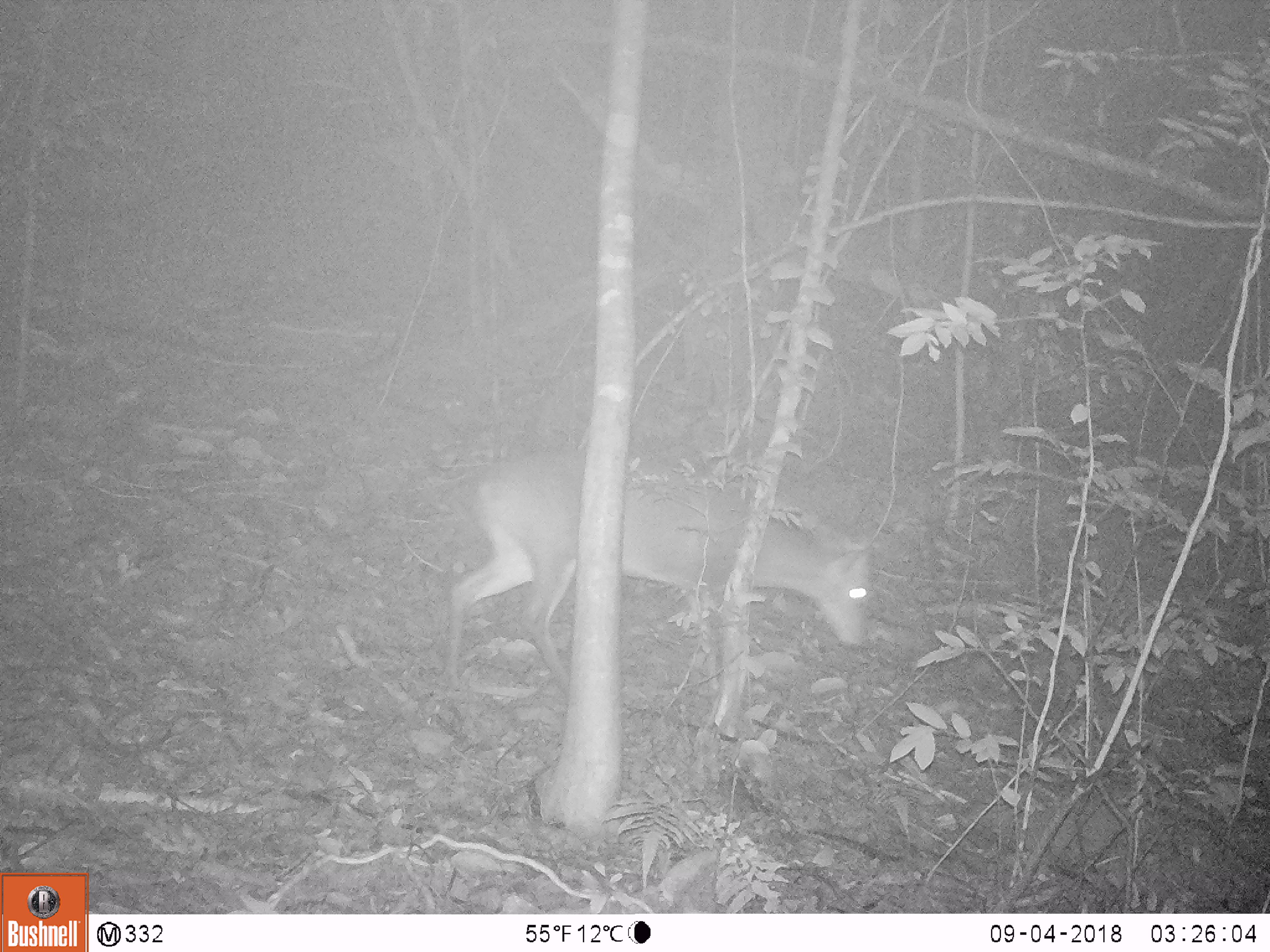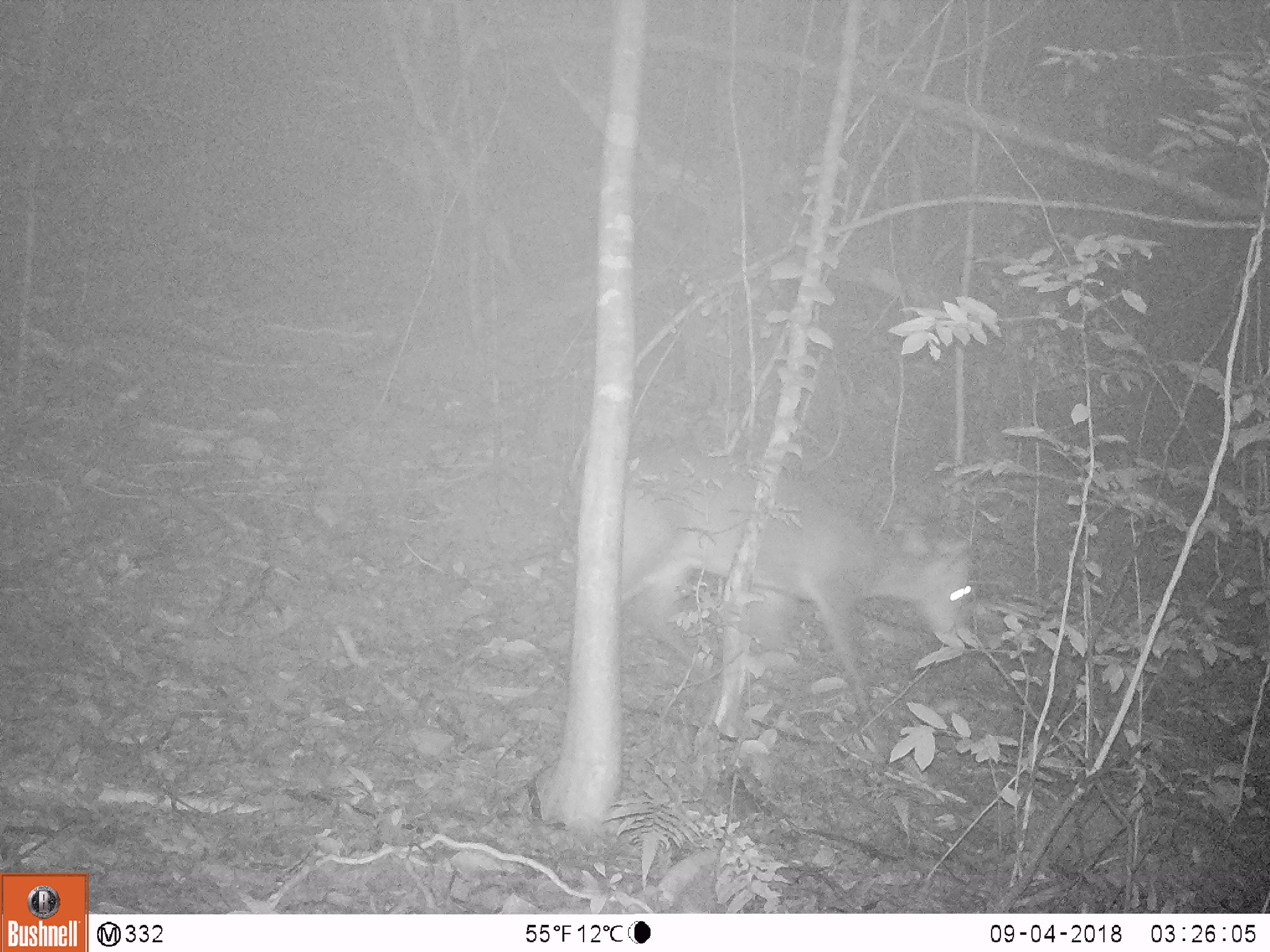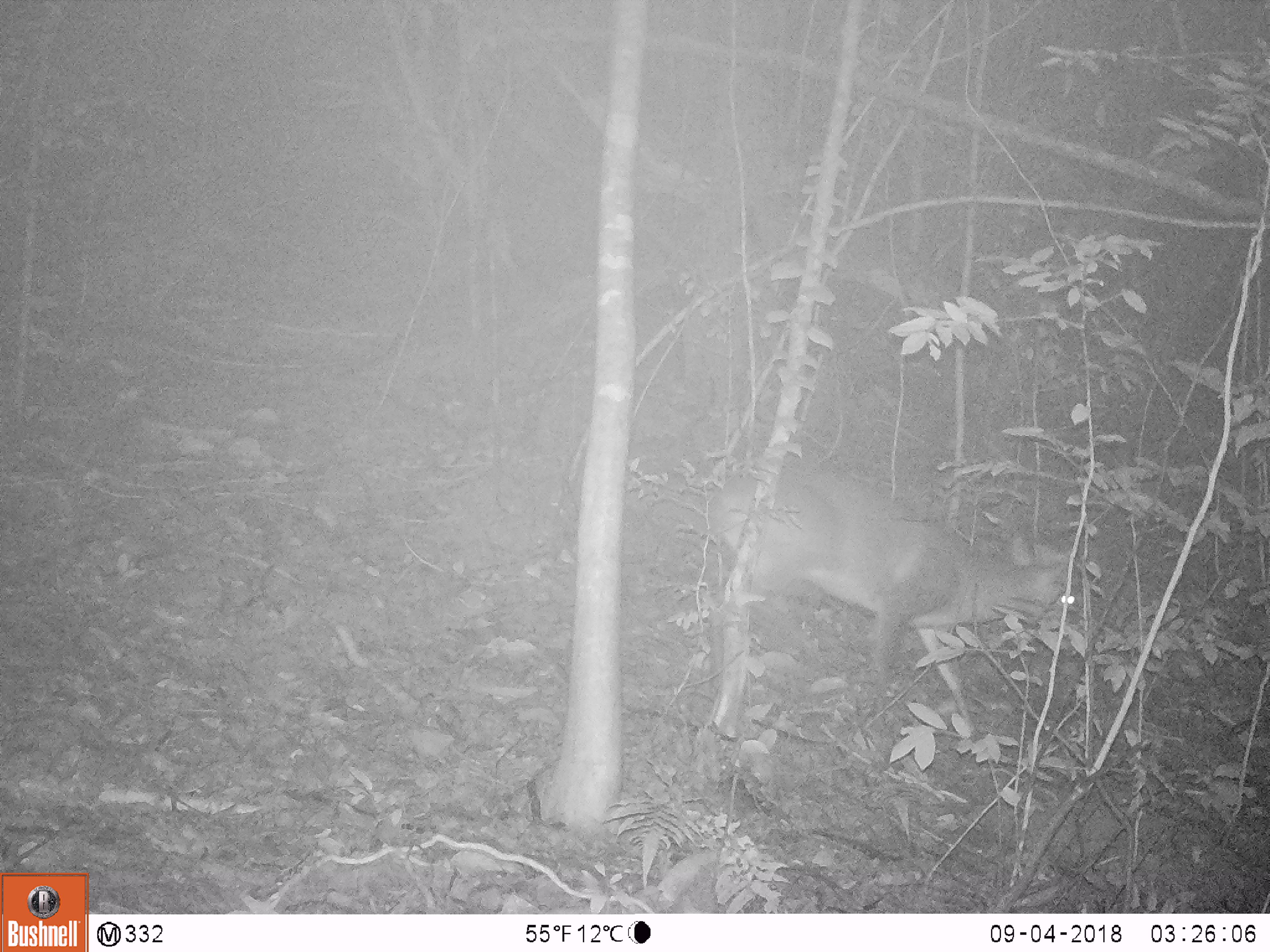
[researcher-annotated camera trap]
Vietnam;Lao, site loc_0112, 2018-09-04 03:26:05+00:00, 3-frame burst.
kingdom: Animalia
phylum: Chordata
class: Mammalia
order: Artiodactyla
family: Cervidae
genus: Muntiacus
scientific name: Muntiacus vuquangensis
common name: large-antlered muntjac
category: large antlered muntjac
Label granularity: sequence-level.